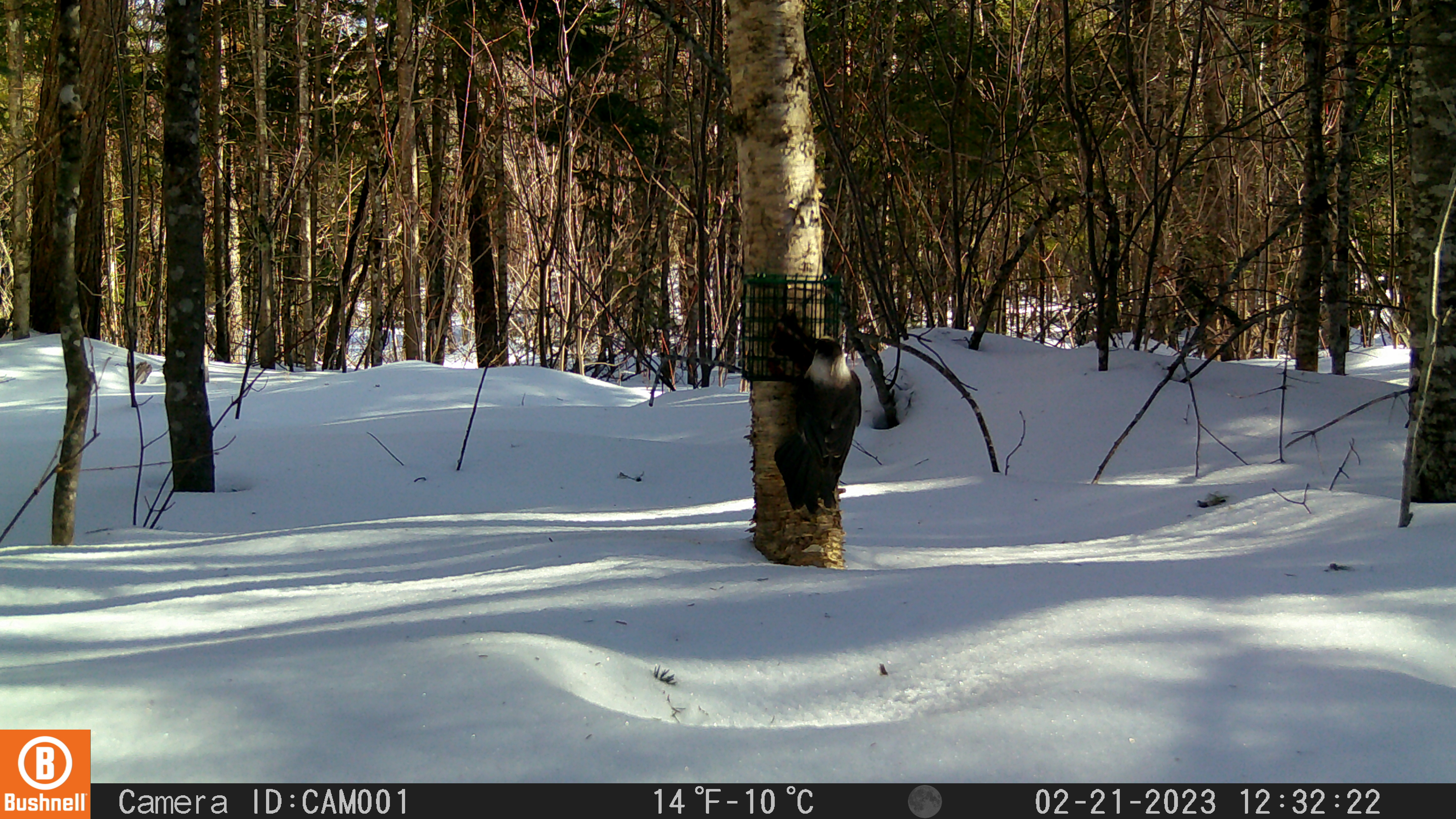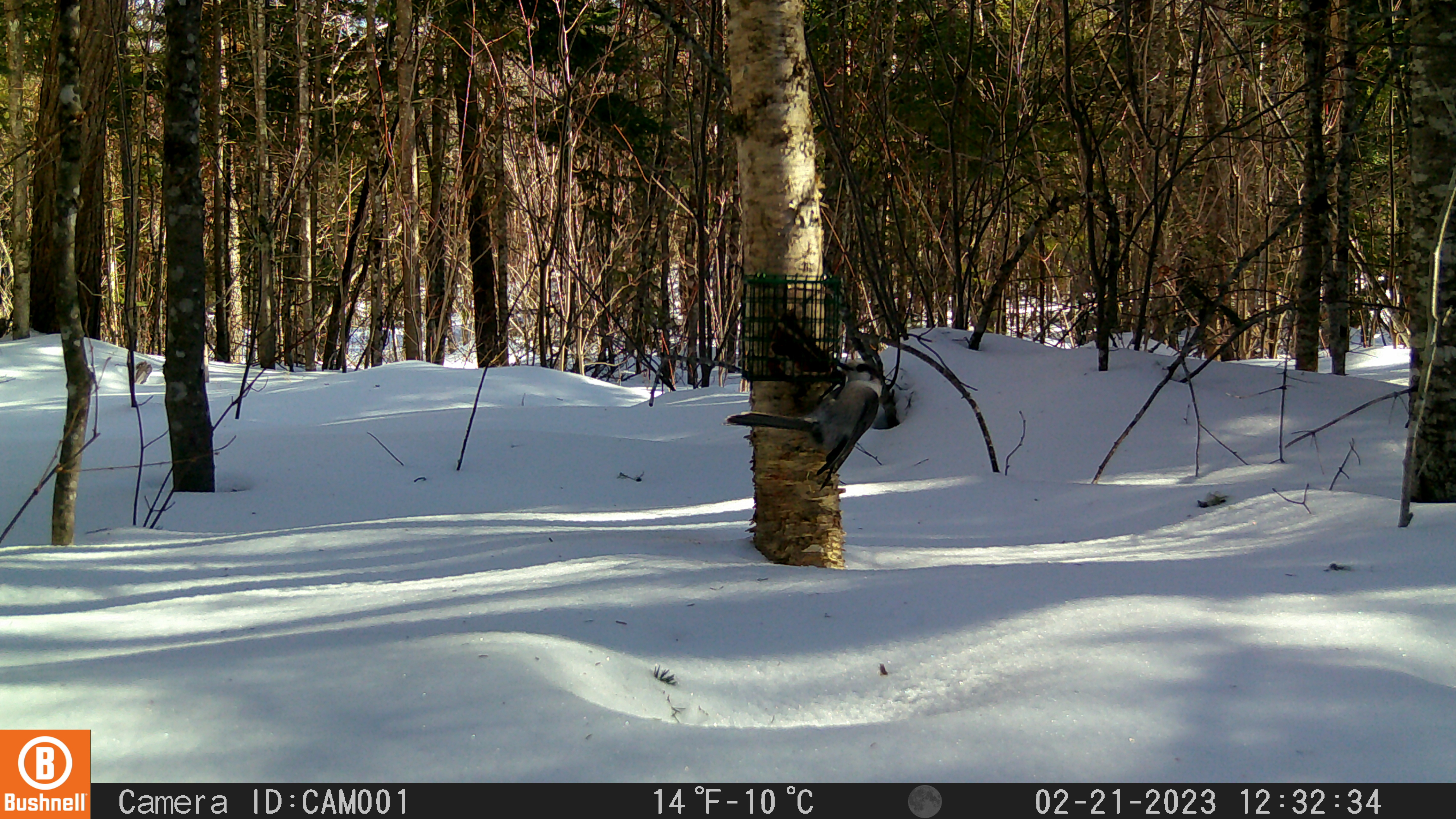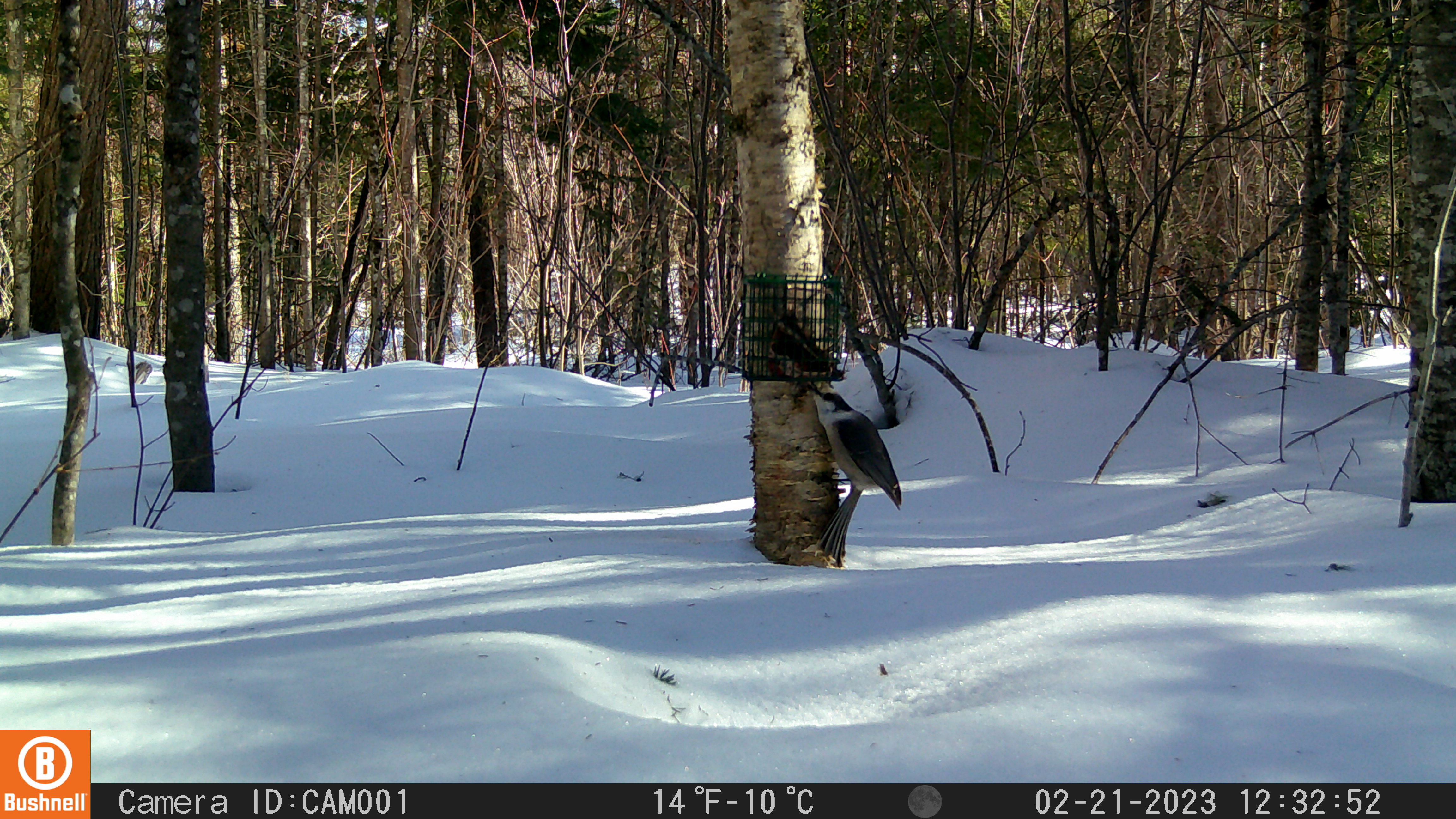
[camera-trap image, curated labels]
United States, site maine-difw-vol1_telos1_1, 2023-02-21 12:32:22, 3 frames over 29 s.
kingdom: Animalia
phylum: Chordata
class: Aves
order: Passeriformes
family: Corvidae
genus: Perisoreus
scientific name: Perisoreus canadensis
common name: canada jay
Canada jay (Perisoreus canadensis).